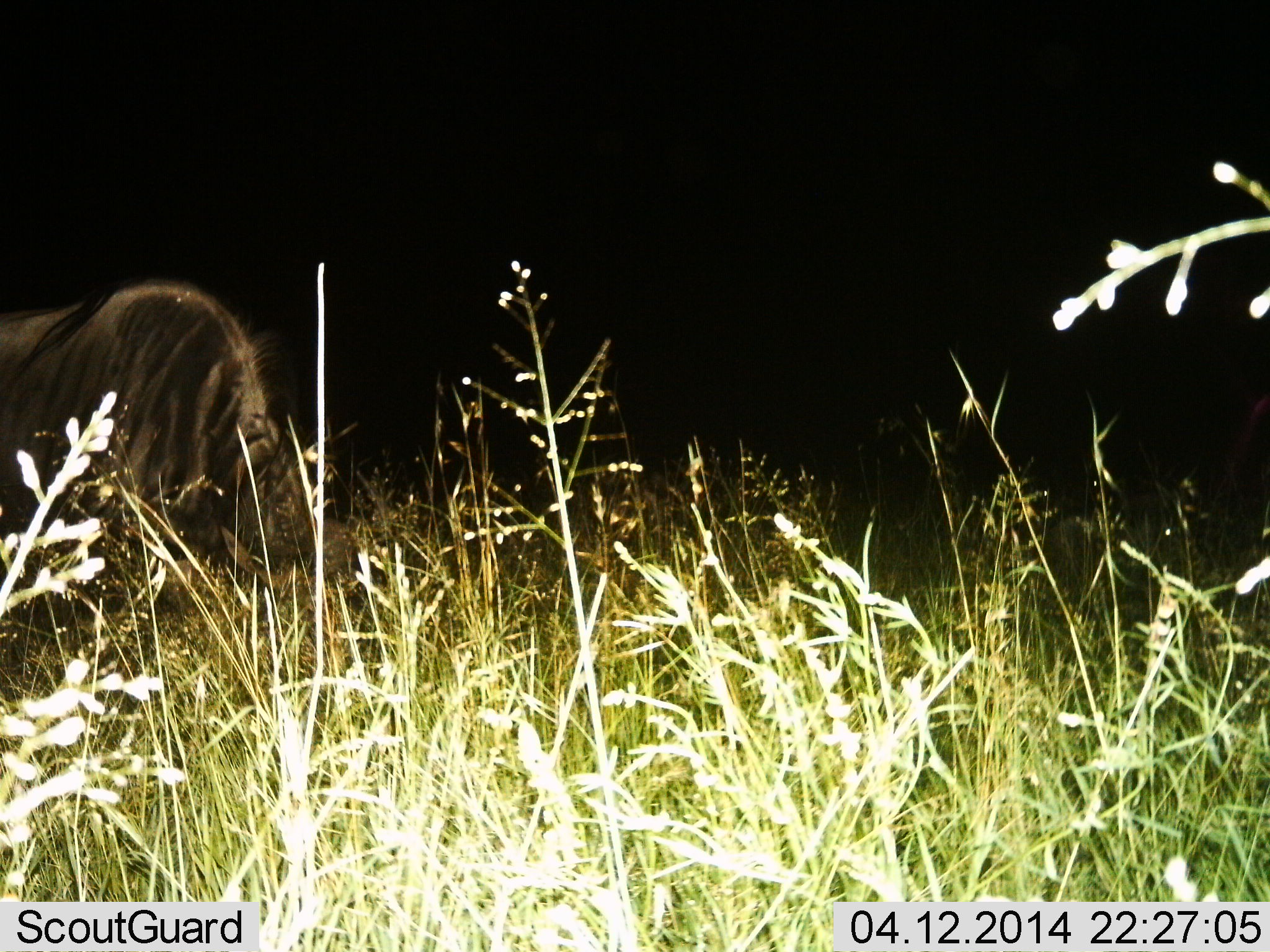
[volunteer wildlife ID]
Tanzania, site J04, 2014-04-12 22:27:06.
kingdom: Animalia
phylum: Chordata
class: Mammalia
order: Artiodactyla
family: Bovidae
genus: Connochaetes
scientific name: Connochaetes taurinus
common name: blue wildebeest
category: wildebeest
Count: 1.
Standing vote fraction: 30%.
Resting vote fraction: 0%.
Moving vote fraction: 0%.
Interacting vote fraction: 0%.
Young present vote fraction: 0%.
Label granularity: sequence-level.